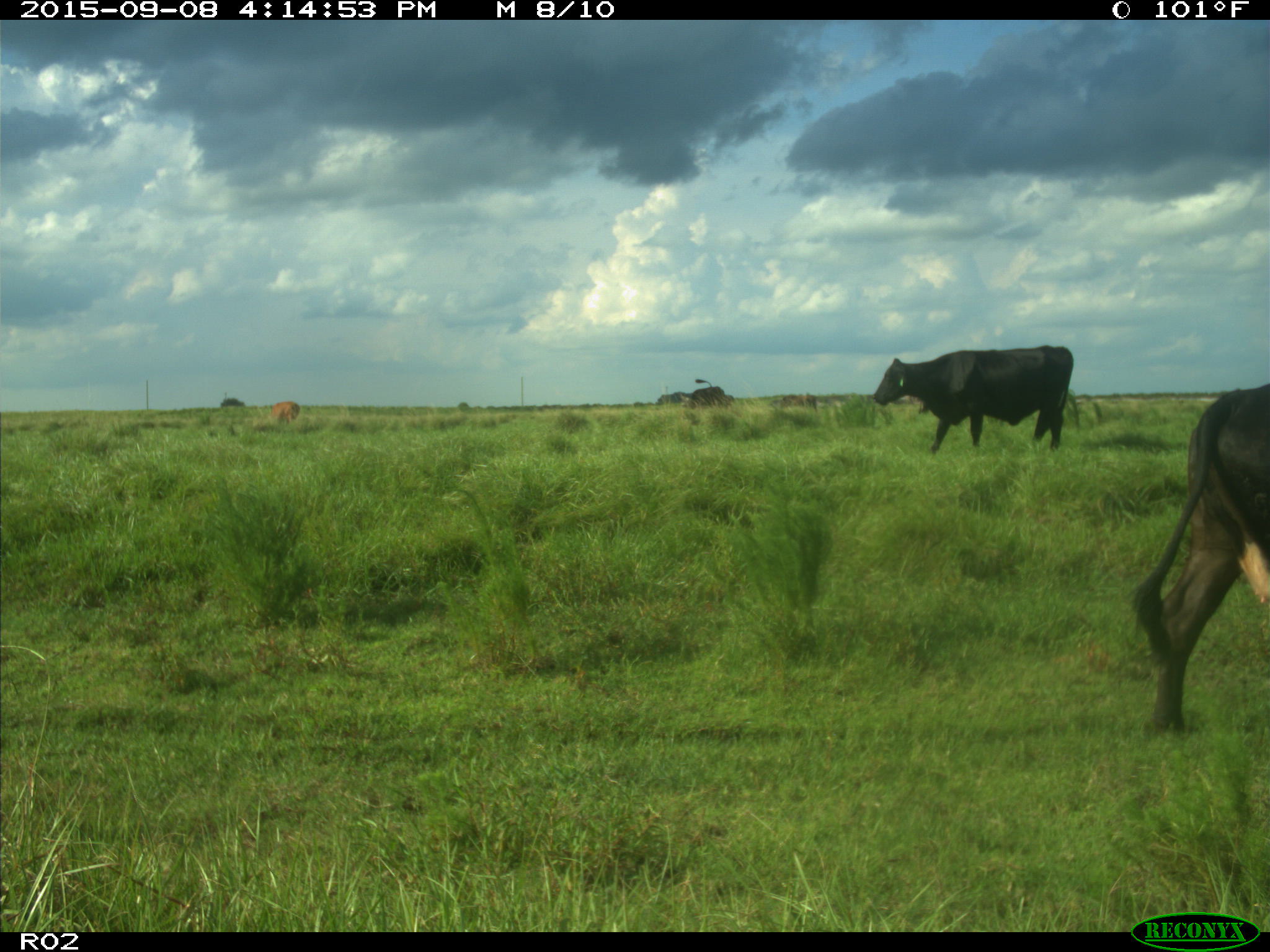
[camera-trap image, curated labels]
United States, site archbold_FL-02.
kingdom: Animalia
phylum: Chordata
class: Mammalia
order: Artiodactyla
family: Bovidae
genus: Bos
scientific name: Bos taurus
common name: domestic cow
Bos taurus (domestic cow).